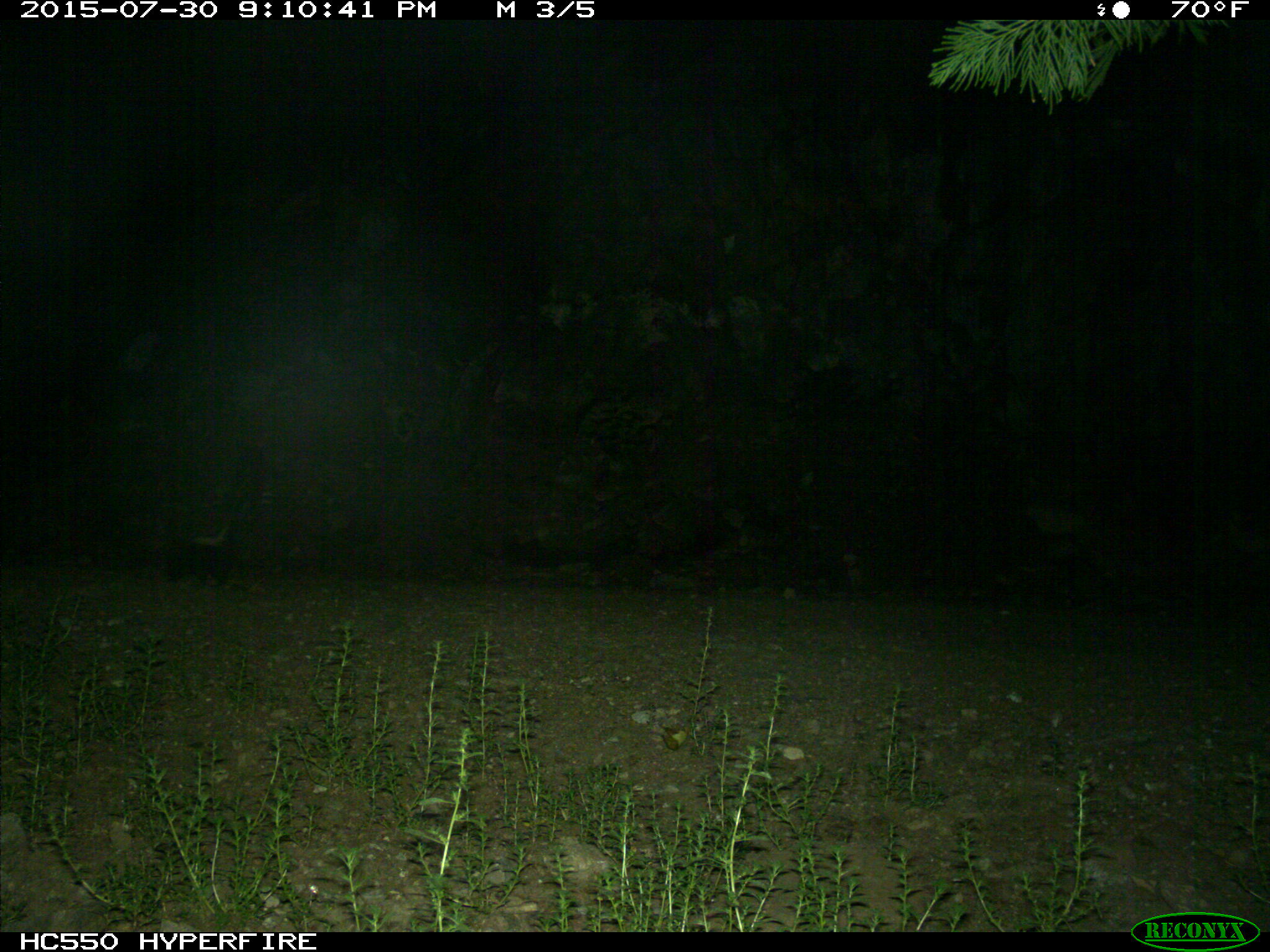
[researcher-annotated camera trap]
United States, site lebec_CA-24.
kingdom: Animalia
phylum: Chordata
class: Mammalia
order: Carnivora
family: Mephitidae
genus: Mephitis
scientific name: Mephitis mephitis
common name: striped skunk